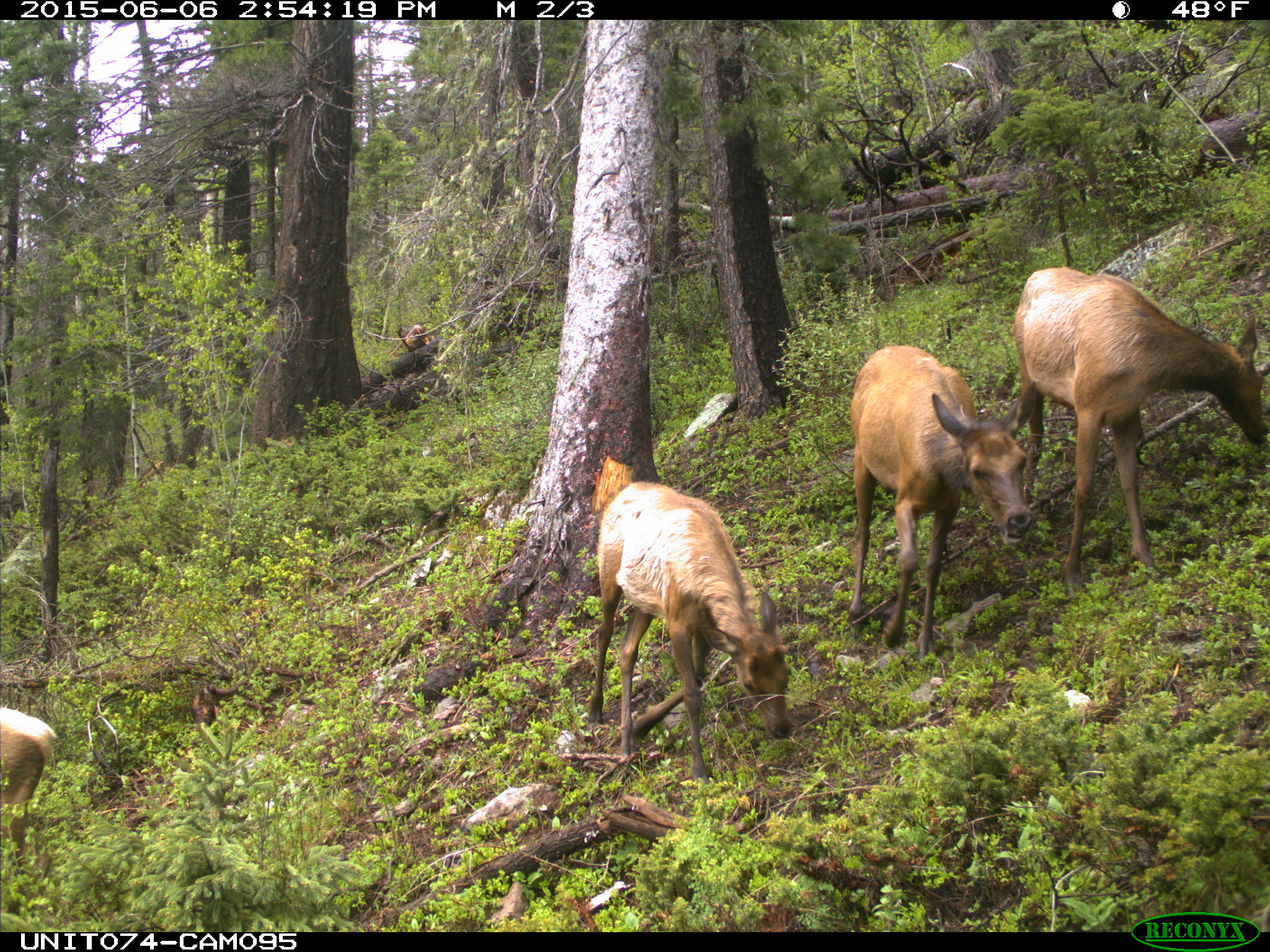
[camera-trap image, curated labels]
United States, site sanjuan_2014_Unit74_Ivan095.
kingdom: Animalia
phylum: Chordata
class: Mammalia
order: Artiodactyla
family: Cervidae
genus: Cervus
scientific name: Cervus elaphus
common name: red deer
Cervus elaphus (red deer).